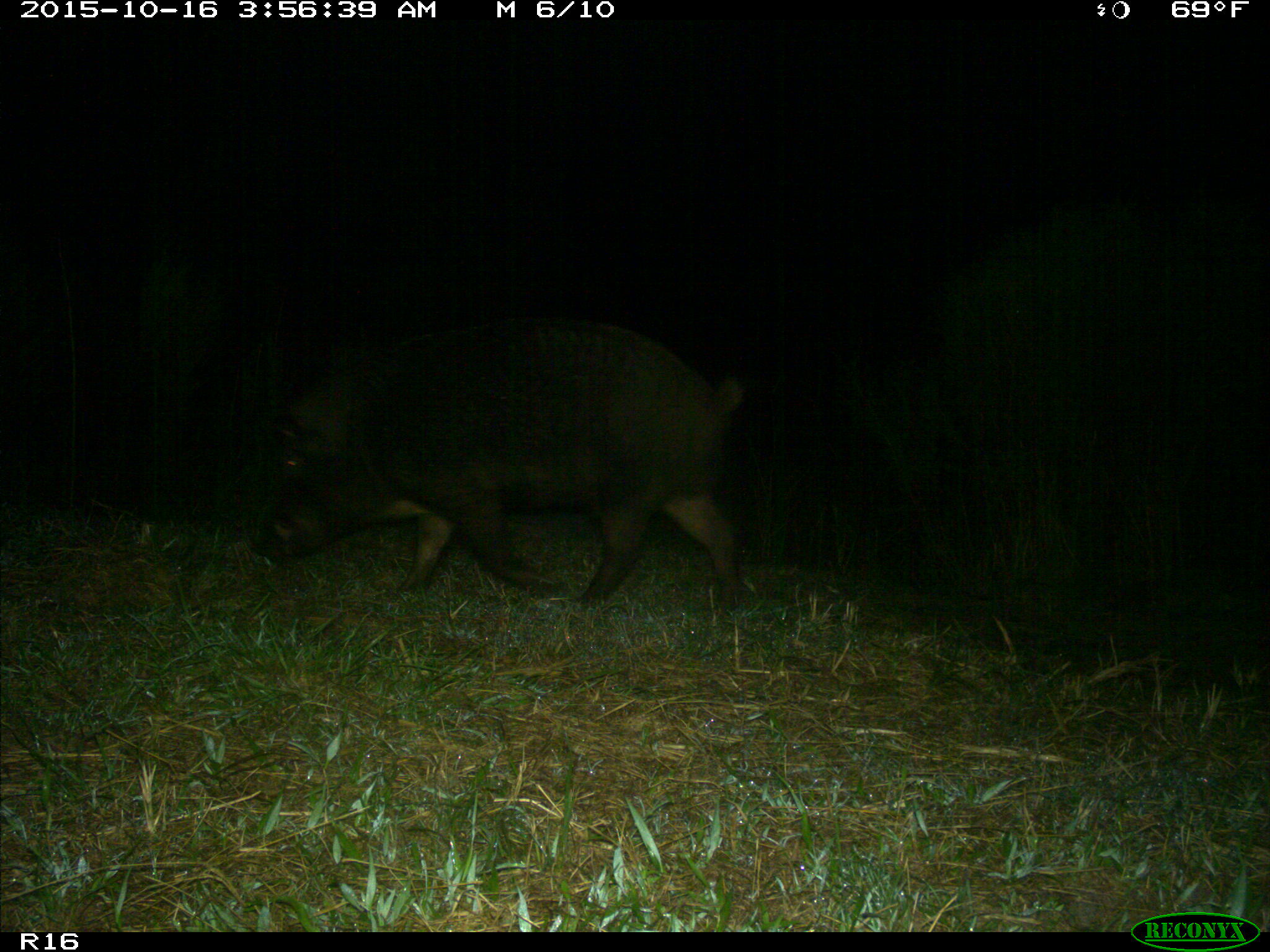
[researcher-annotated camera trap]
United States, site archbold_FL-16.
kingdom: Animalia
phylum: Chordata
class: Mammalia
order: Artiodactyla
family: Suidae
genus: Sus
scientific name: Sus scrofa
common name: wild boar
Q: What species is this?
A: Sus scrofa (wild boar).